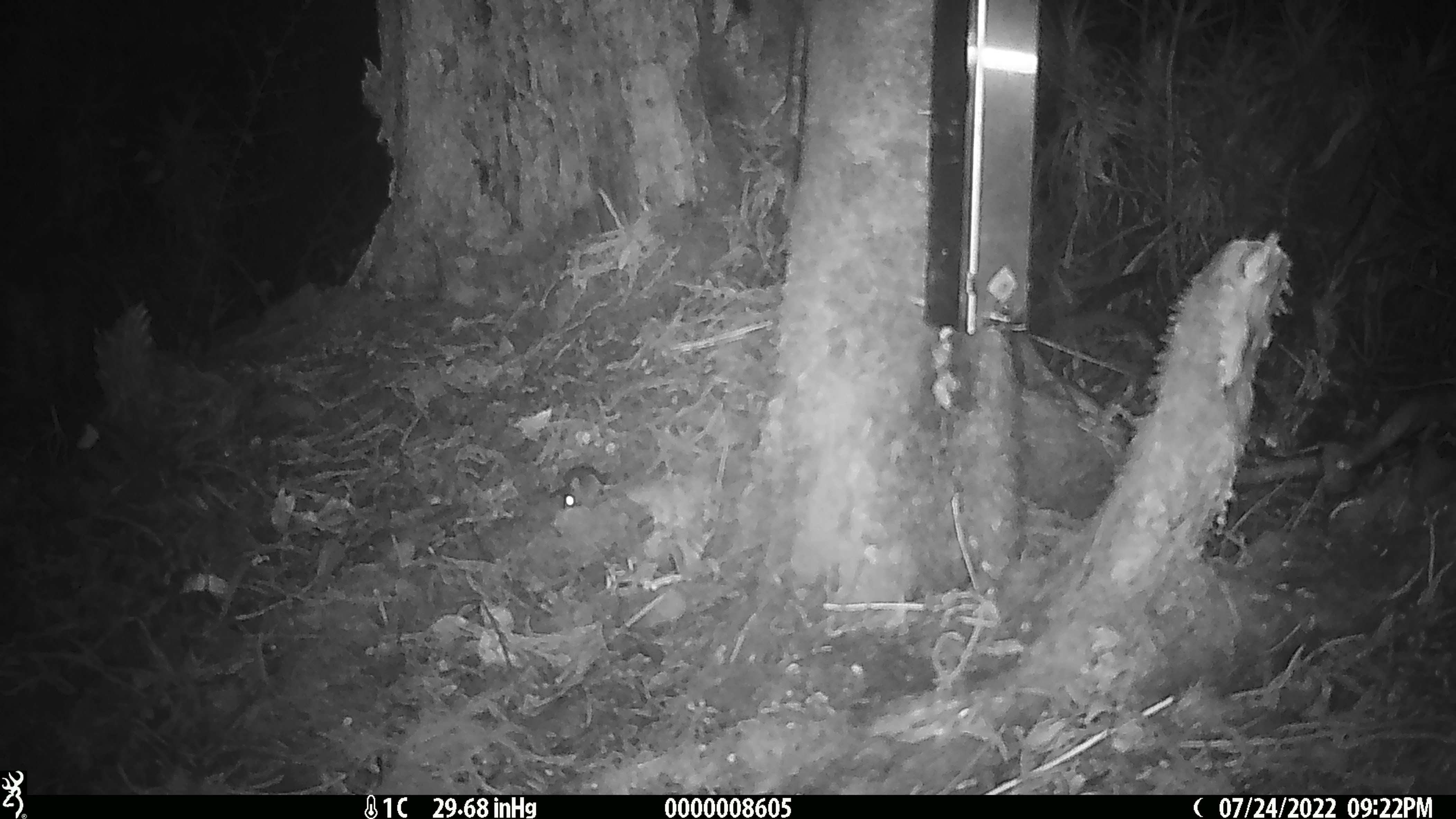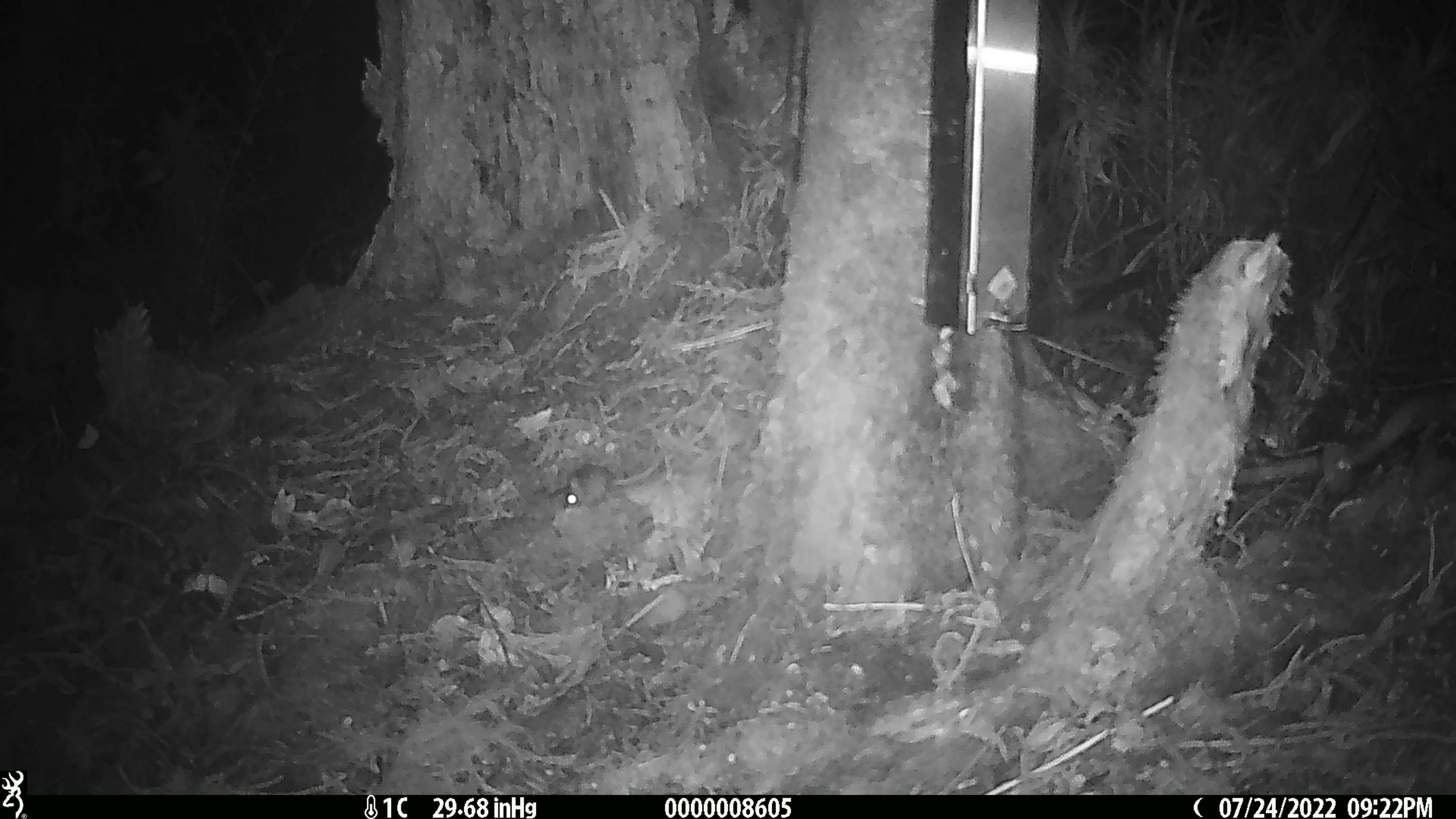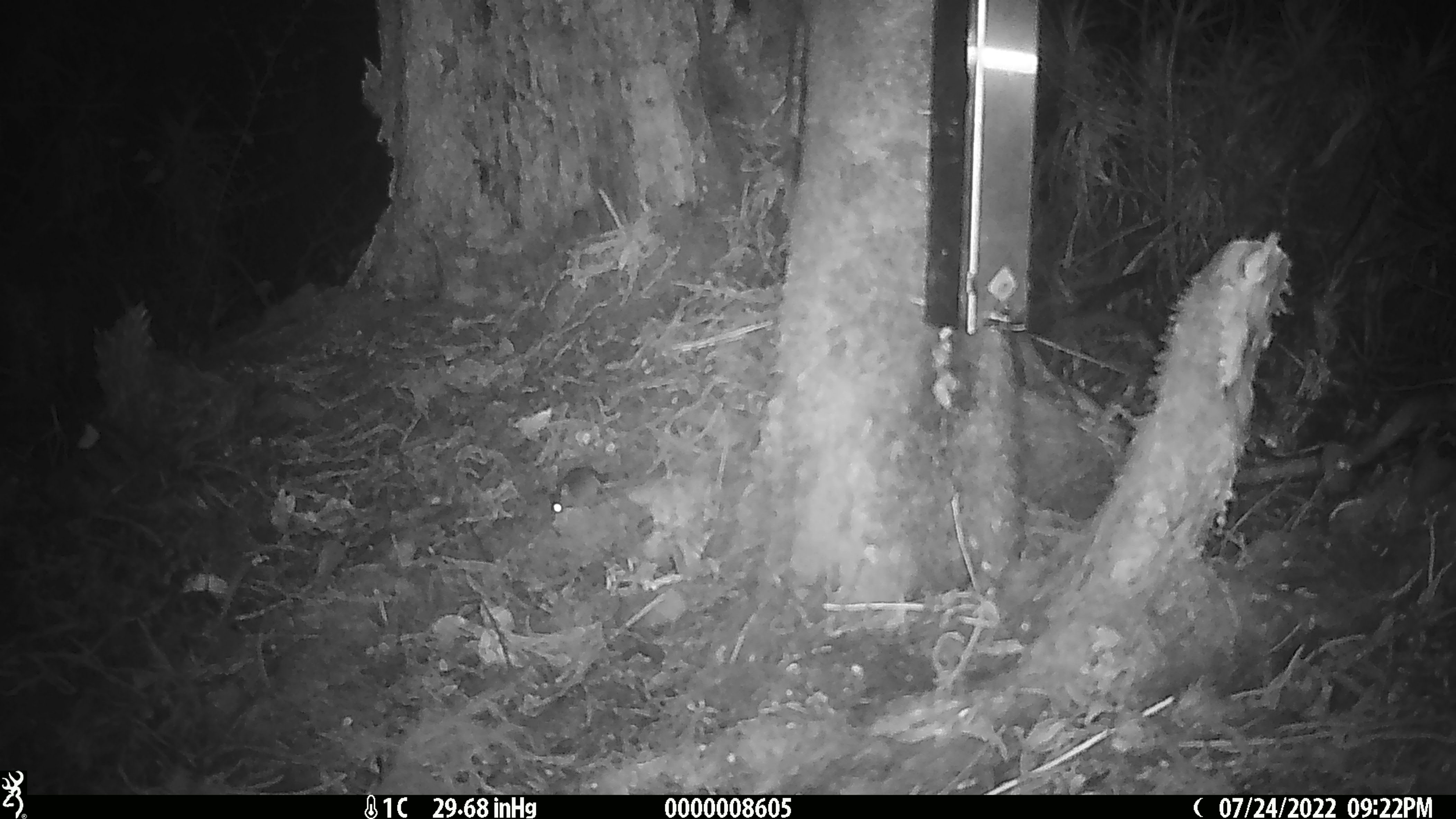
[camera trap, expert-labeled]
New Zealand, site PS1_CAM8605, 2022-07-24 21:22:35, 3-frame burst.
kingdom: Animalia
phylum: Chordata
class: Mammalia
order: Rodentia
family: Muridae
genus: Mus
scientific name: Mus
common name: mouse